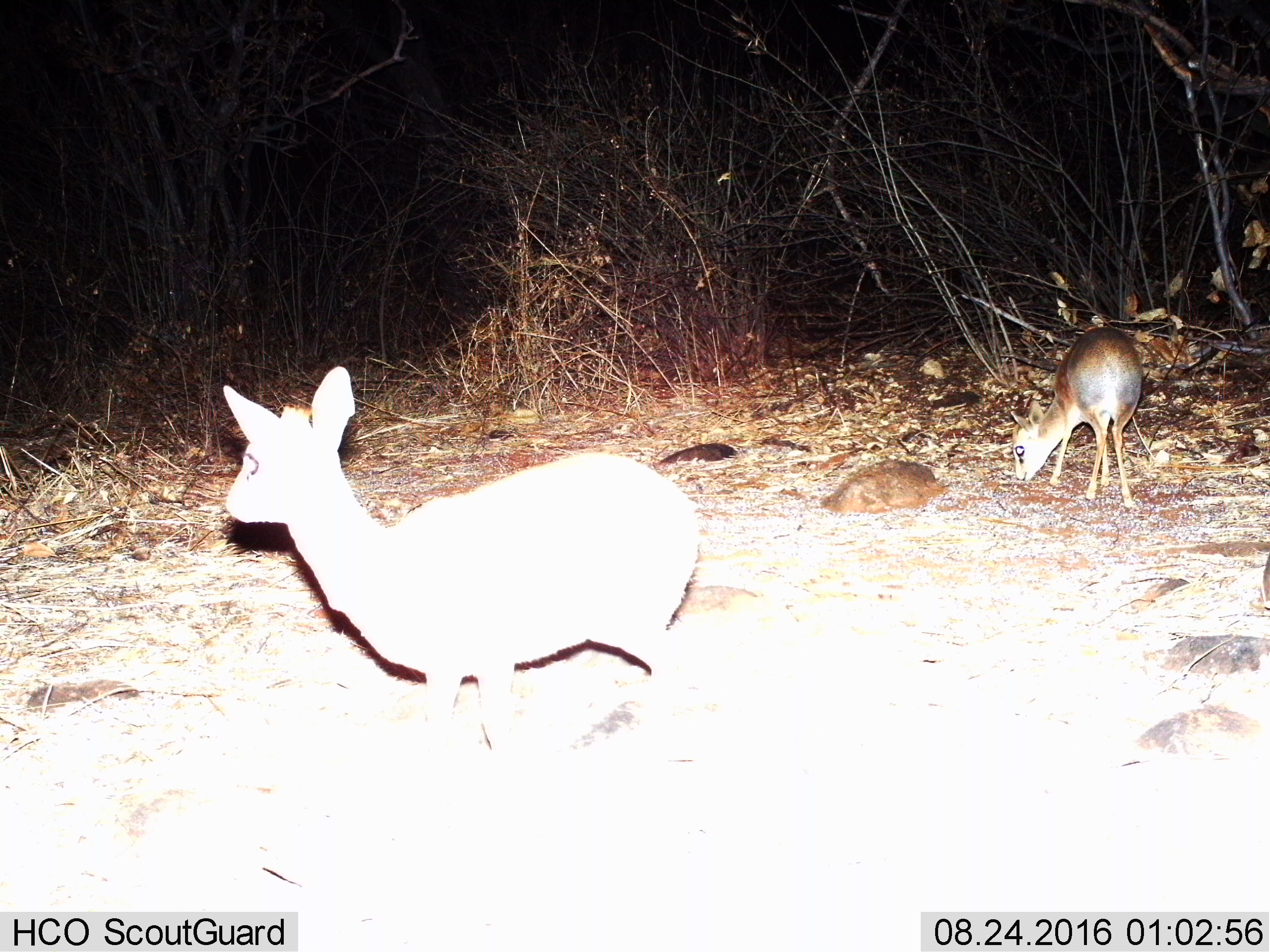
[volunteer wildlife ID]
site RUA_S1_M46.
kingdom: Animalia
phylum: Chordata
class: Mammalia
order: Artiodactyla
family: Bovidae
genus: Madoqua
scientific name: Madoqua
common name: dik-dik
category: dikdik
Dikdik (dik-dik) (Madoqua), count 2. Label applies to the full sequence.